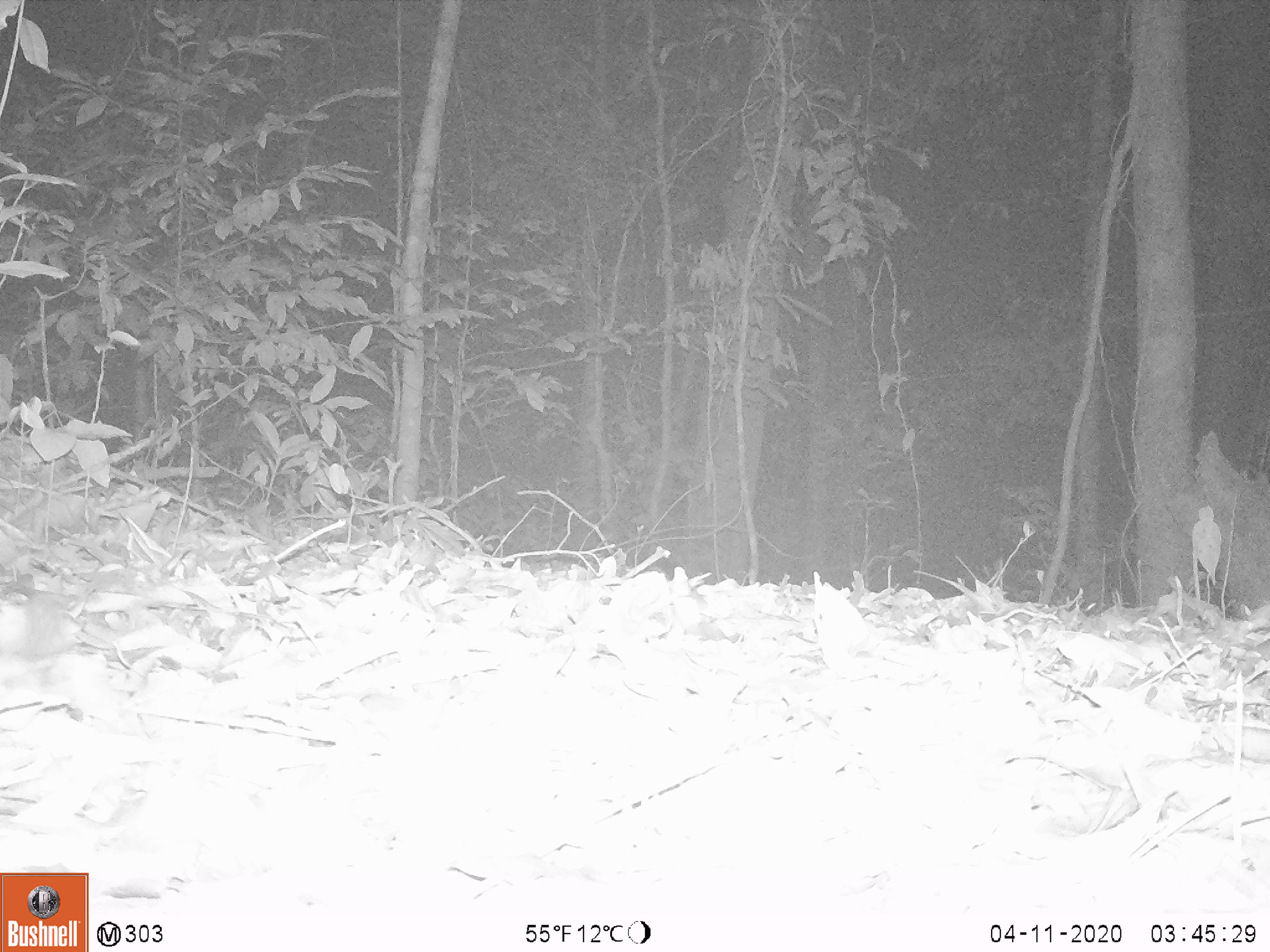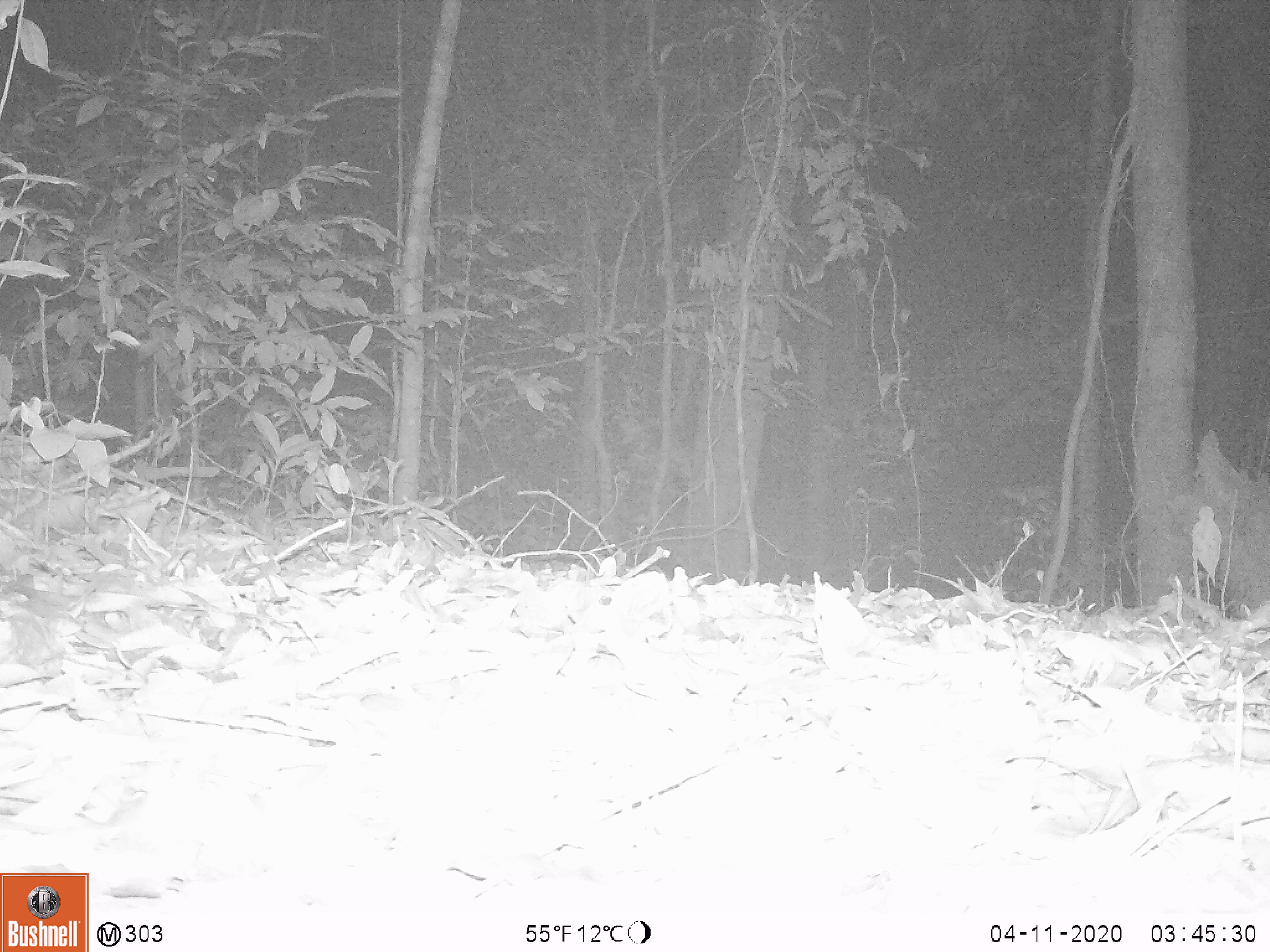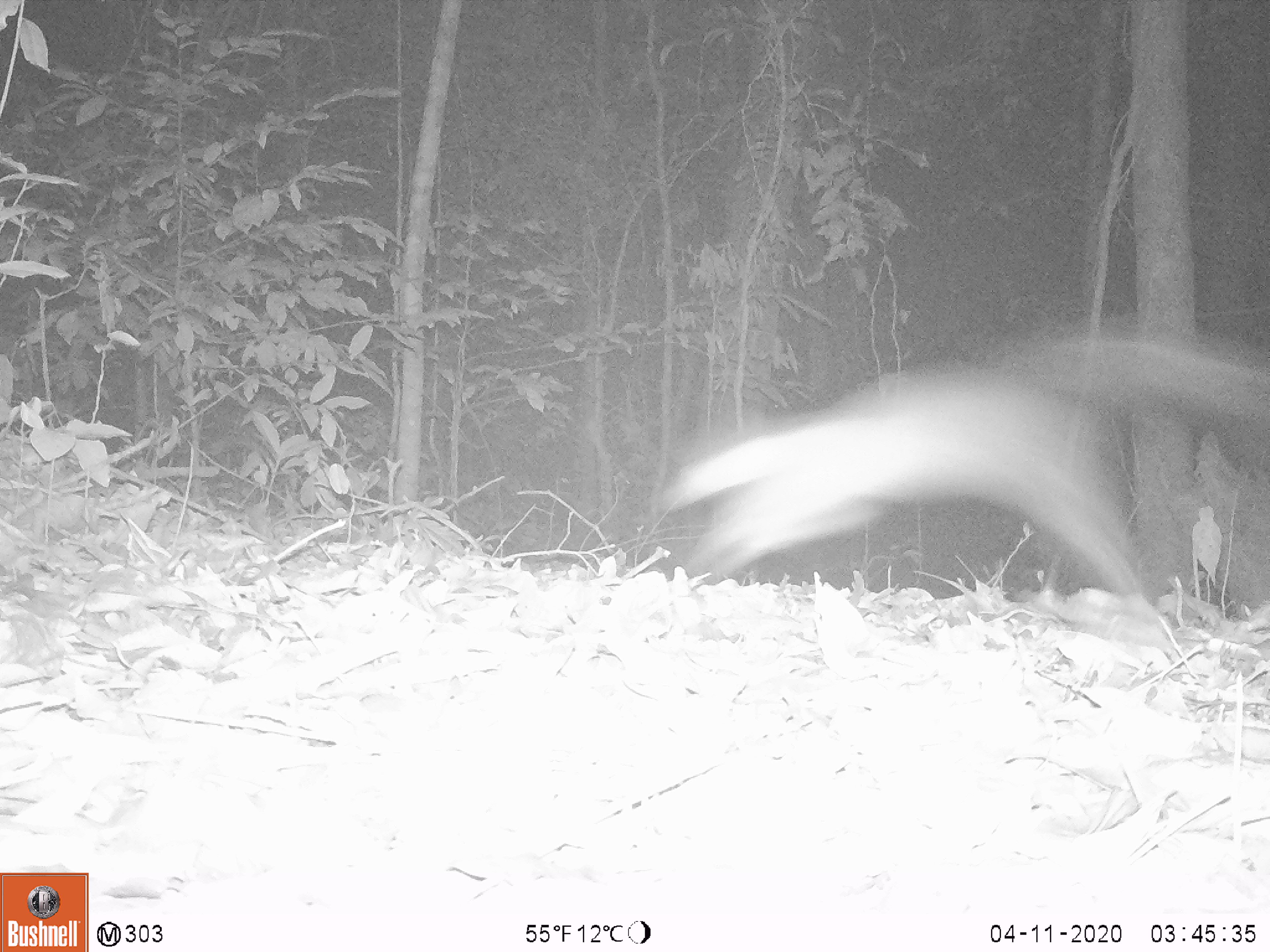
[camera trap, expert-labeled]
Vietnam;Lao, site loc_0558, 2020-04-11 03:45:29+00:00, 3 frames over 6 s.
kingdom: Animalia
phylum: Chordata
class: Mammalia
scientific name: Mammalia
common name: mammal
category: unidentified small mammal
Unidentified small mammal (mammal) (Mammalia). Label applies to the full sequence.